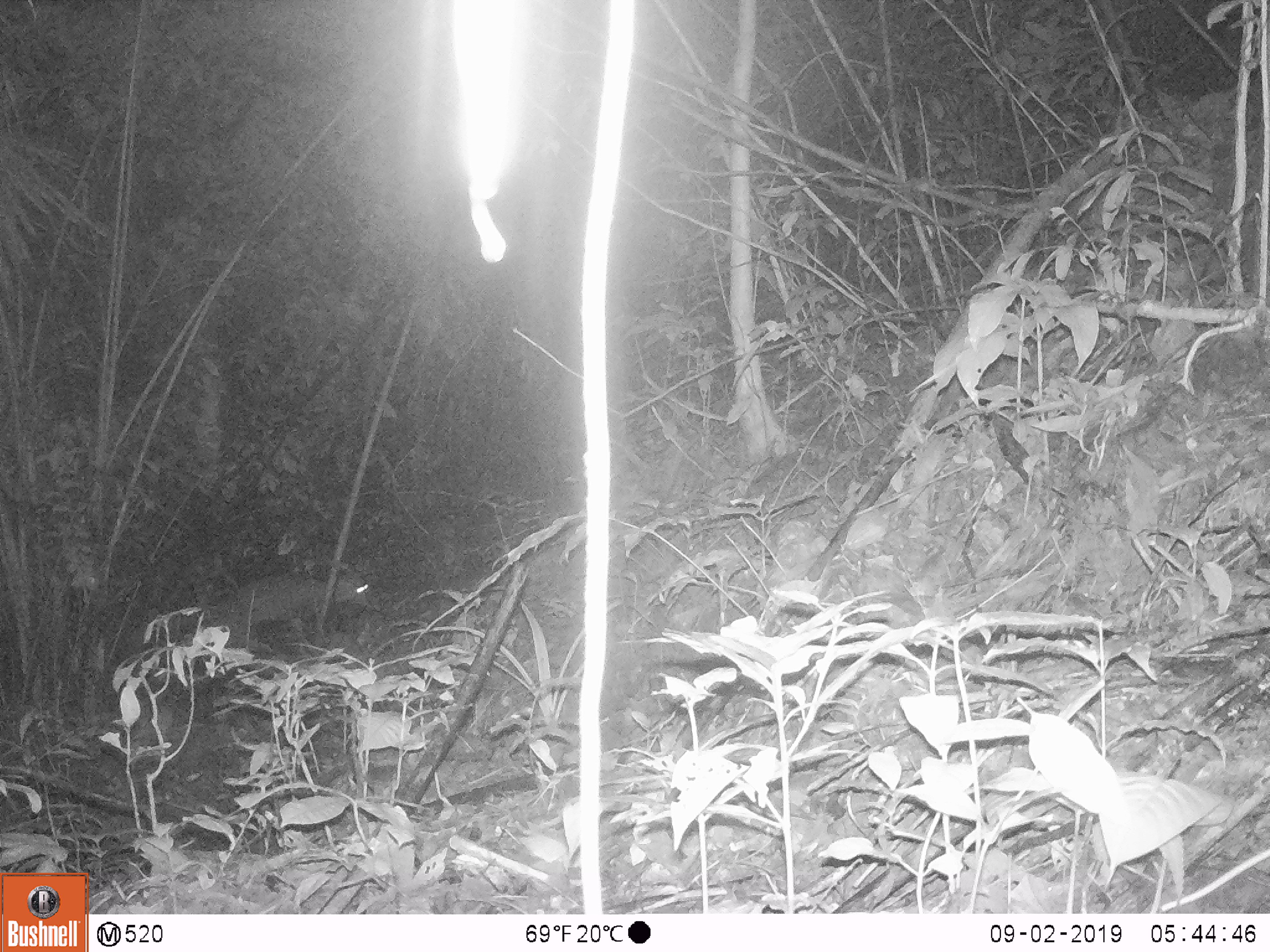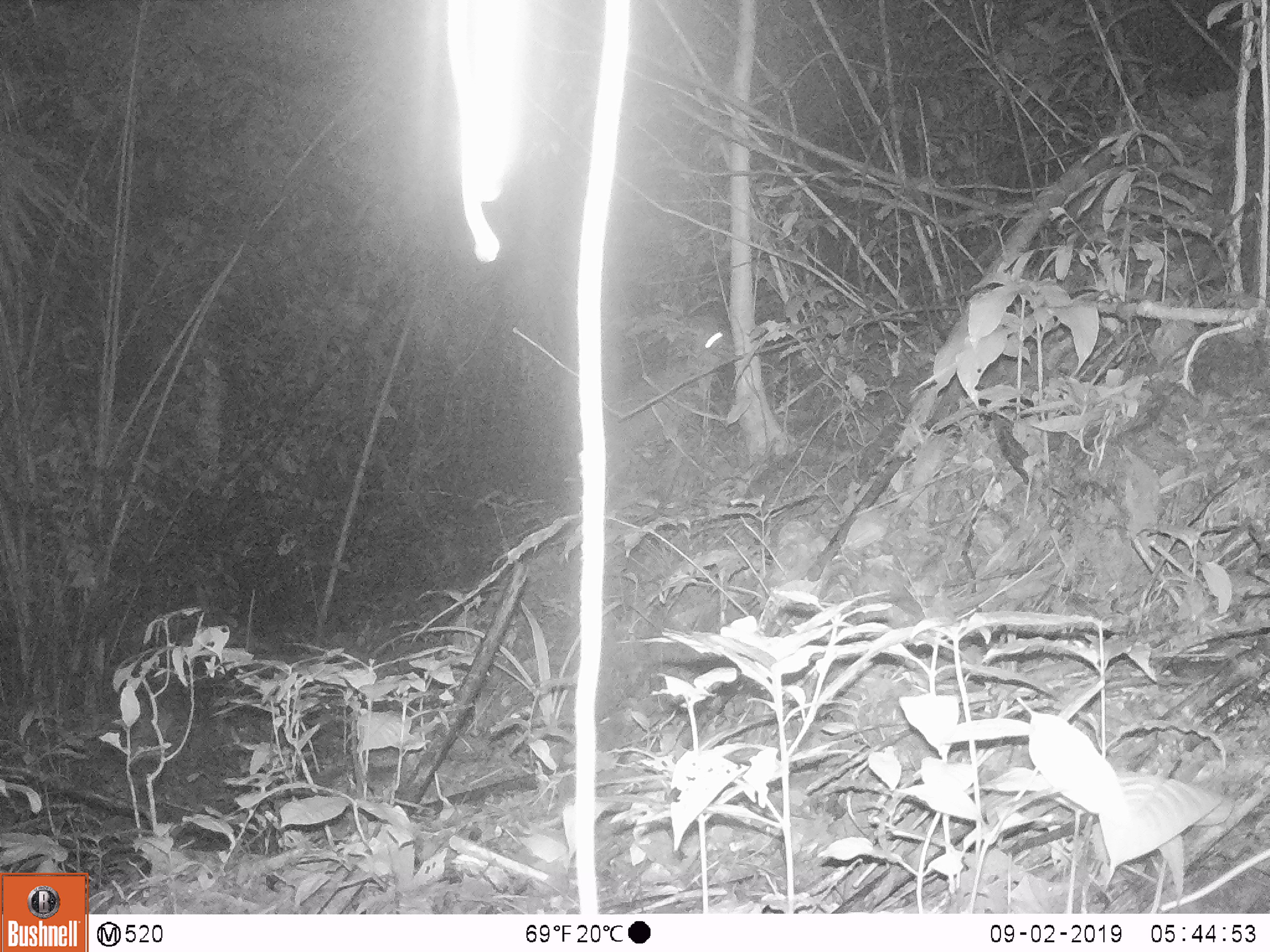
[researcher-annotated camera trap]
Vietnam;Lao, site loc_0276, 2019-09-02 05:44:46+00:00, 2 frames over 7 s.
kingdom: Animalia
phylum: Chordata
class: Mammalia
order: Artiodactyla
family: Cervidae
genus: Muntiacus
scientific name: Muntiacus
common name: muntjacs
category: unidentified muntjac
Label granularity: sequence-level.